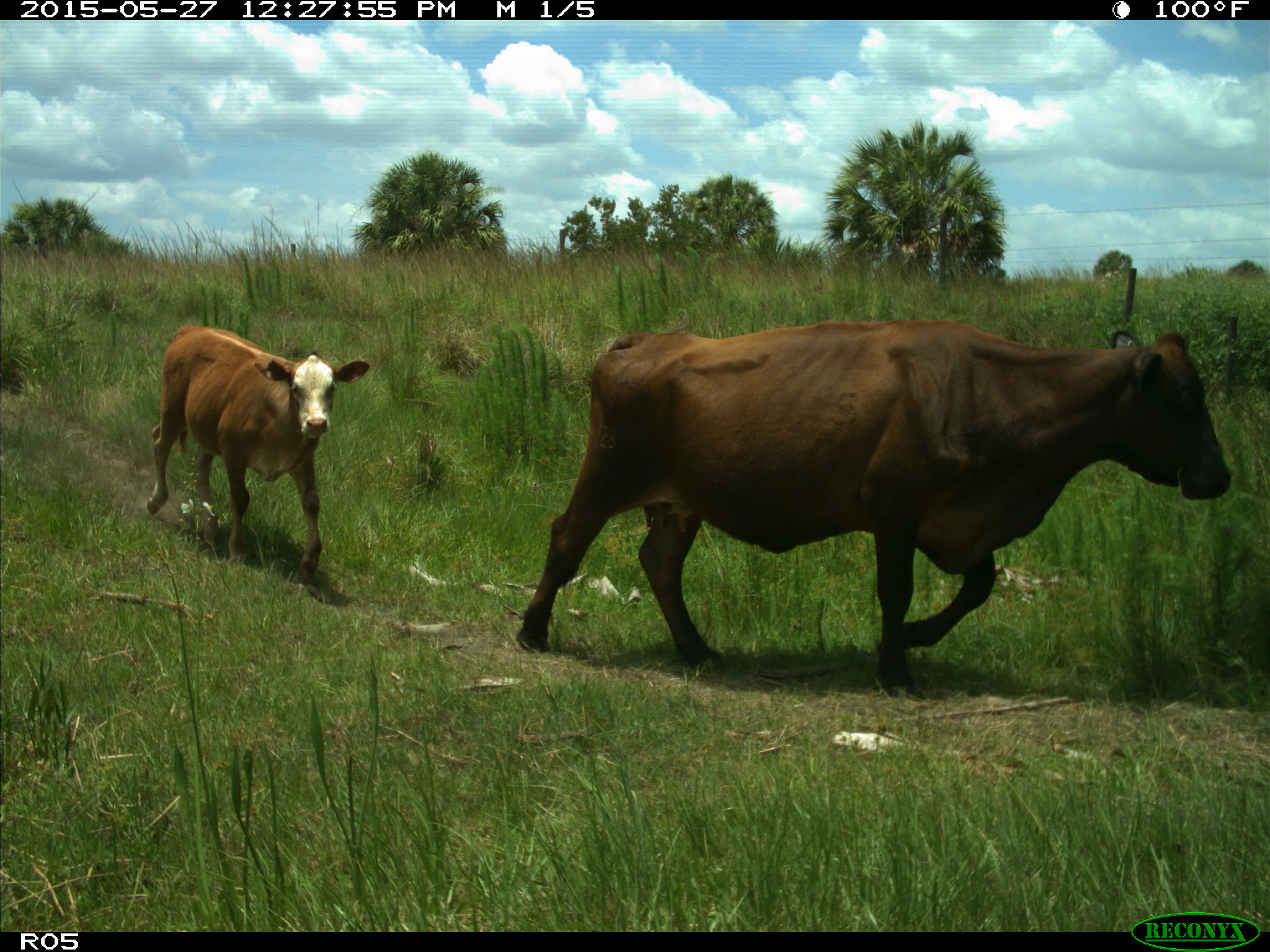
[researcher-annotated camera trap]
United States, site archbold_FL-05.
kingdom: Animalia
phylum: Chordata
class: Mammalia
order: Artiodactyla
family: Bovidae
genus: Bos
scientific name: Bos taurus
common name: domestic cow